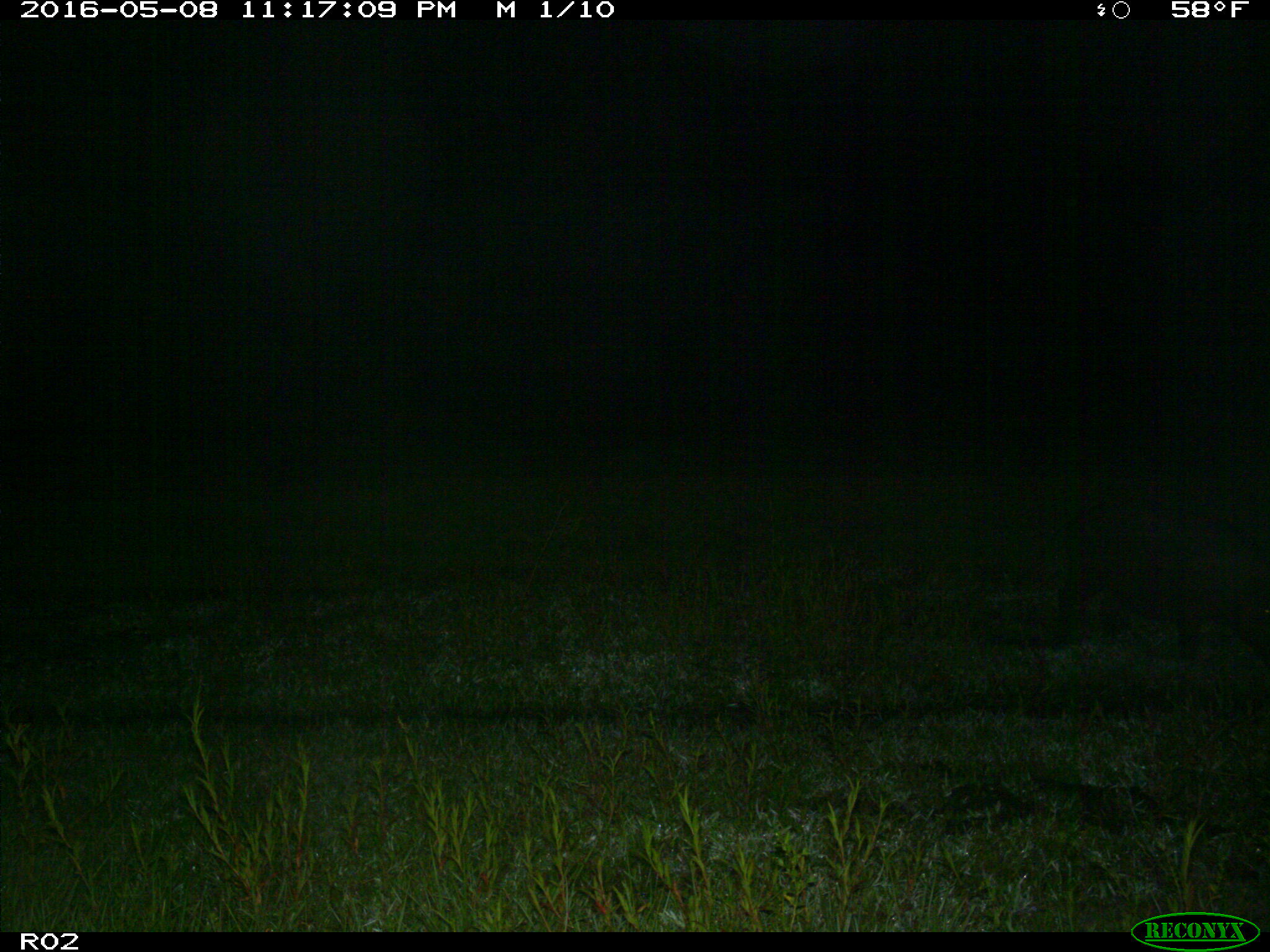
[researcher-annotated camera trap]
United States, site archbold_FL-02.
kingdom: Animalia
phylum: Chordata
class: Mammalia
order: Artiodactyla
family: Suidae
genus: Sus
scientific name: Sus scrofa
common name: wild boar